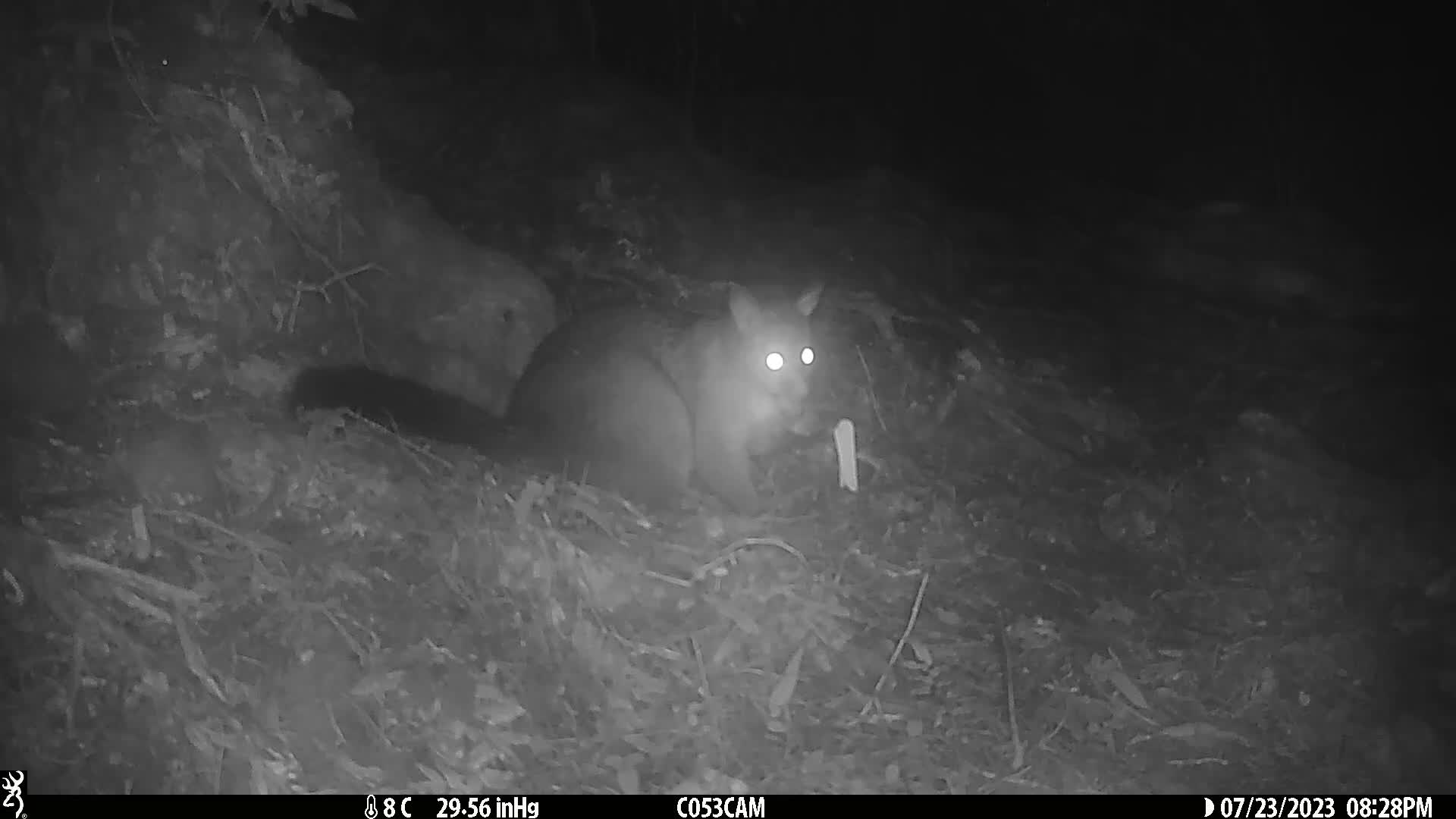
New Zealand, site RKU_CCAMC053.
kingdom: Animalia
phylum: Chordata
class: Mammalia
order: Diprotodontia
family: Phalangeridae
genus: Trichosurus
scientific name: Trichosurus vulpecula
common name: common brushtail possum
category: possum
Possum (common brushtail possum) (Trichosurus vulpecula).